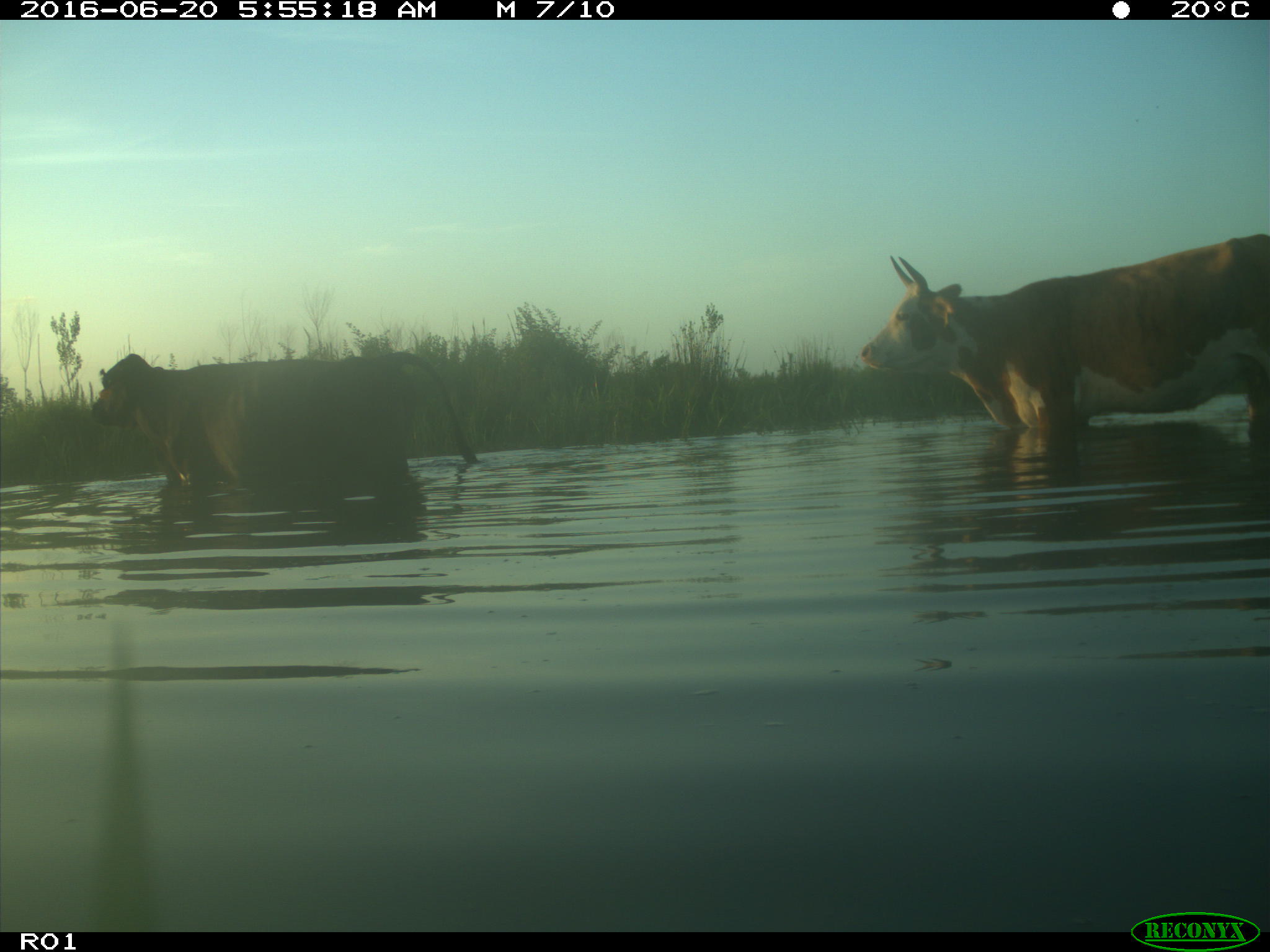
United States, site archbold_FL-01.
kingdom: Animalia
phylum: Chordata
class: Mammalia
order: Artiodactyla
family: Bovidae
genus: Bos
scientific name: Bos taurus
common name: domestic cow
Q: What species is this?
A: Bos taurus (domestic cow).